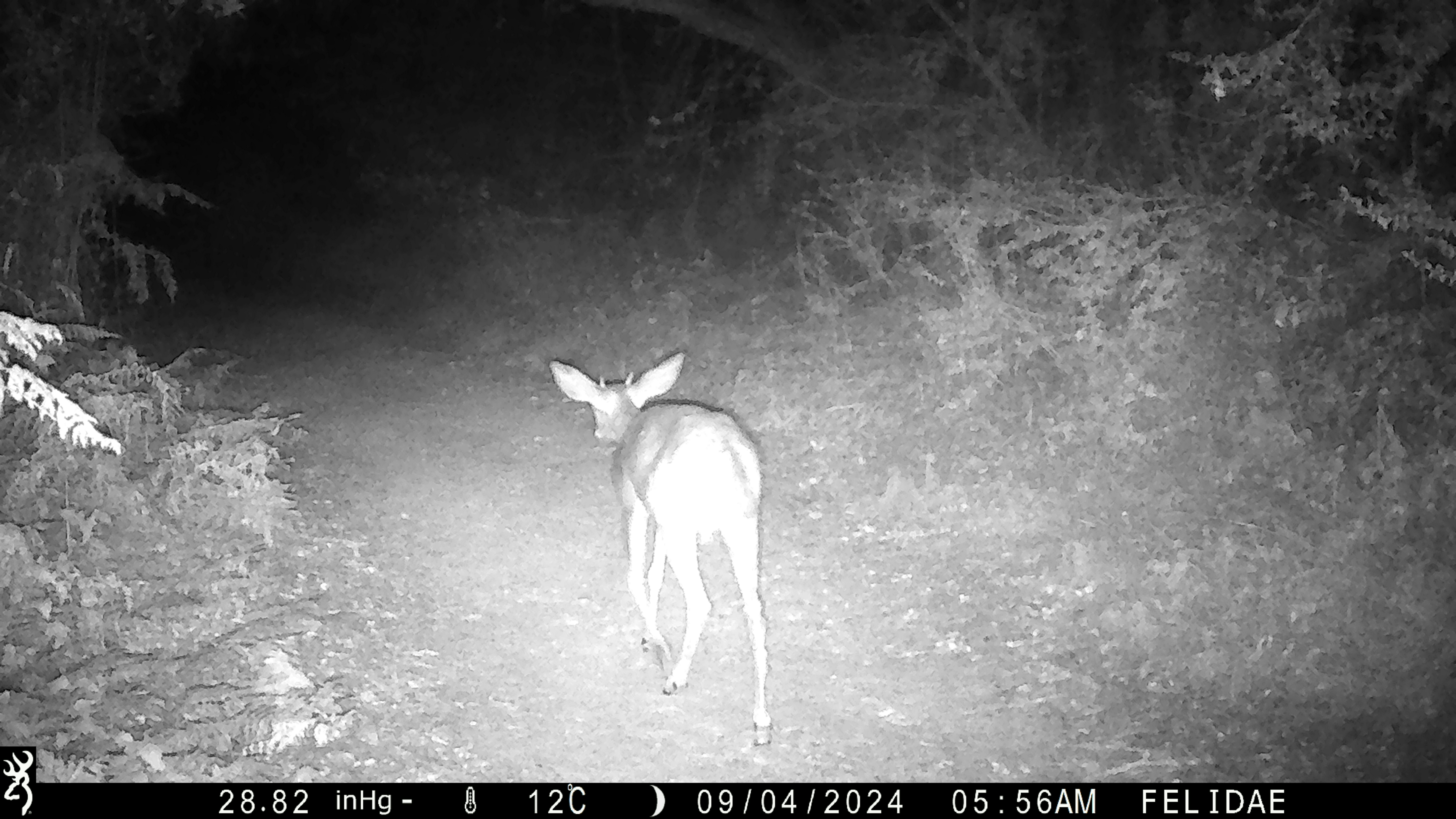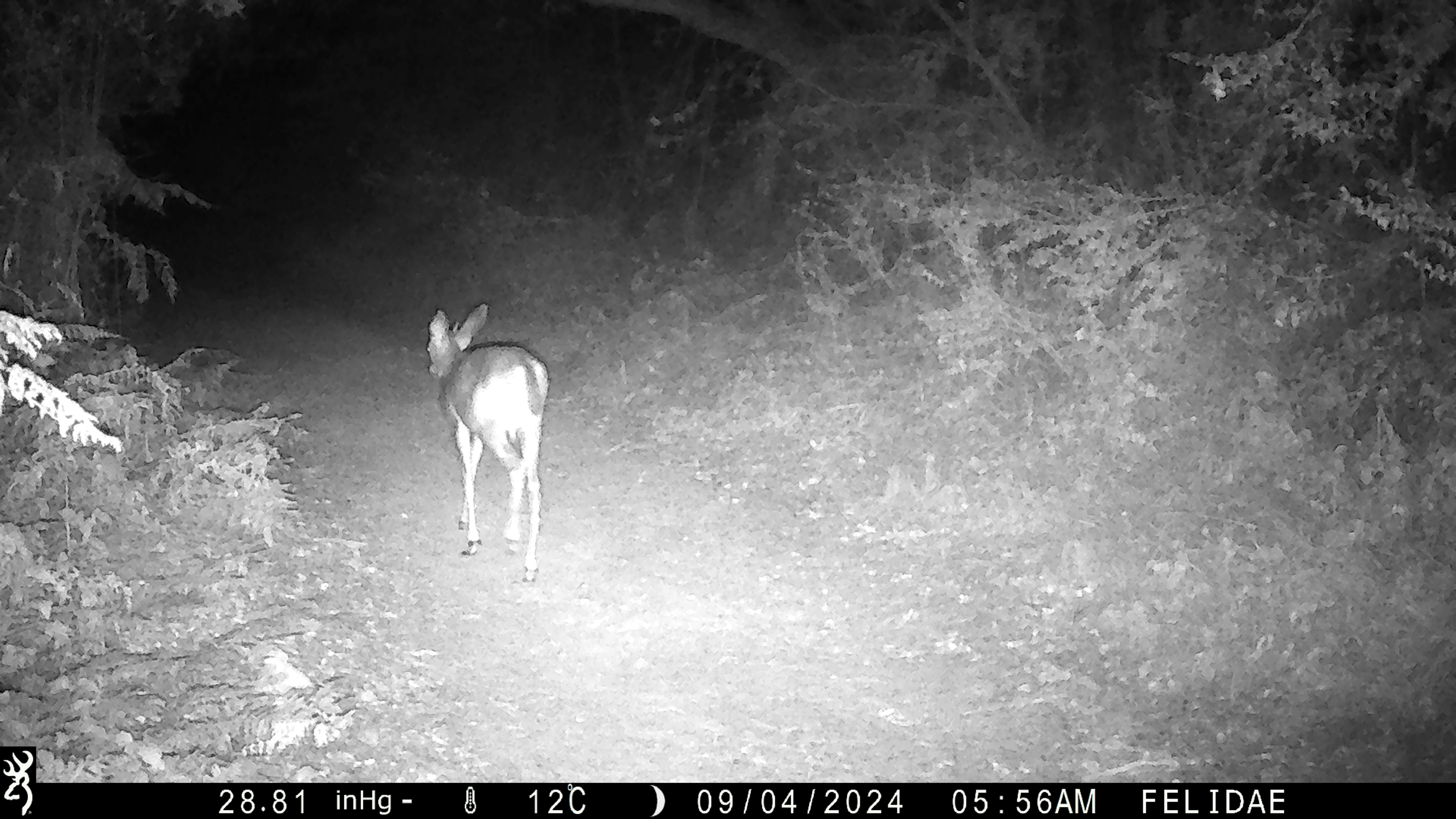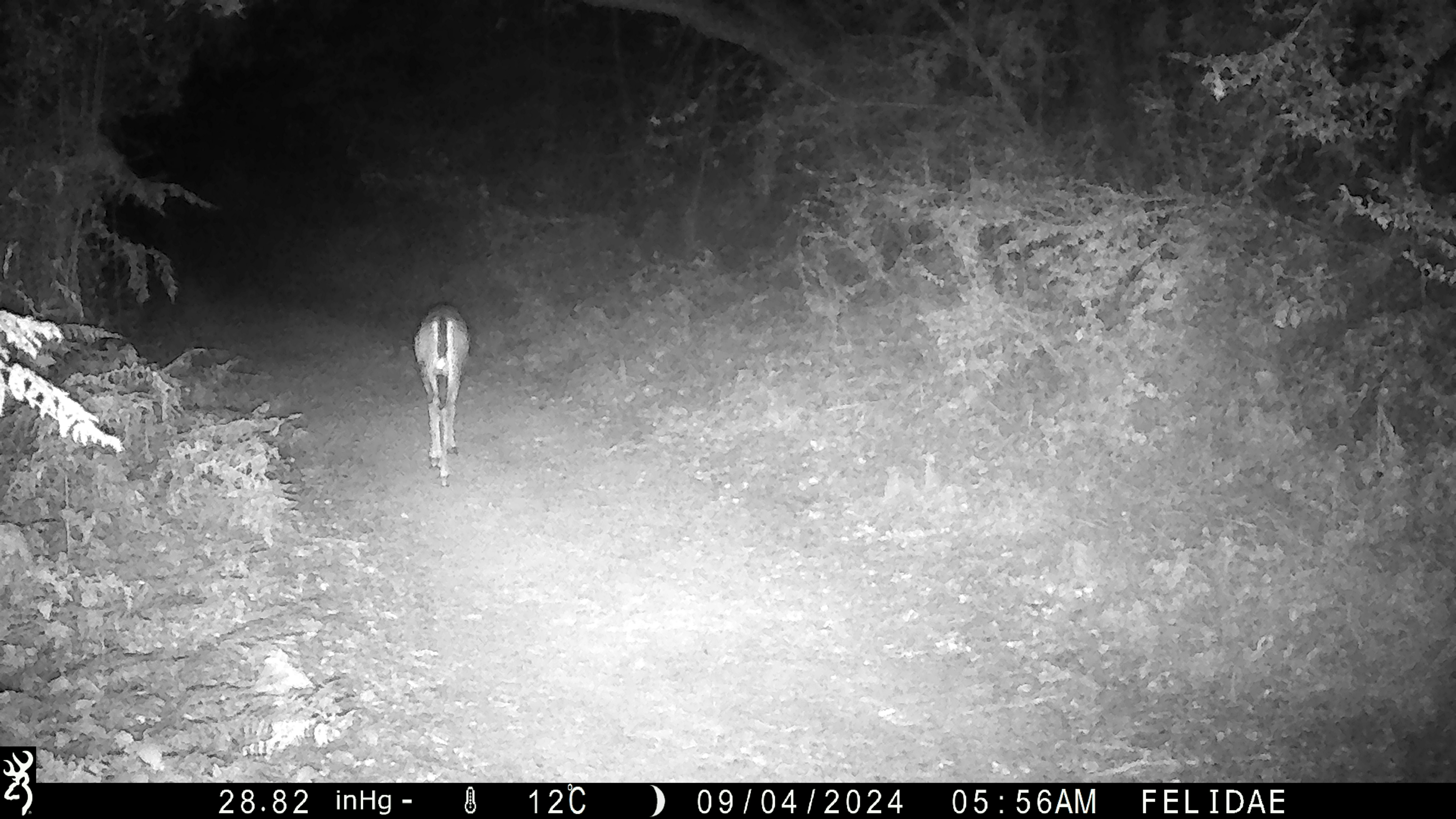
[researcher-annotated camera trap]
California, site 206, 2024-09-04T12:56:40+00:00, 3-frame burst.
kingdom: Animalia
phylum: Chordata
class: Mammalia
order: Artiodactyla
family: Cervidae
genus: Odocoileus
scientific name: Odocoileus hemionus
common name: mule deer